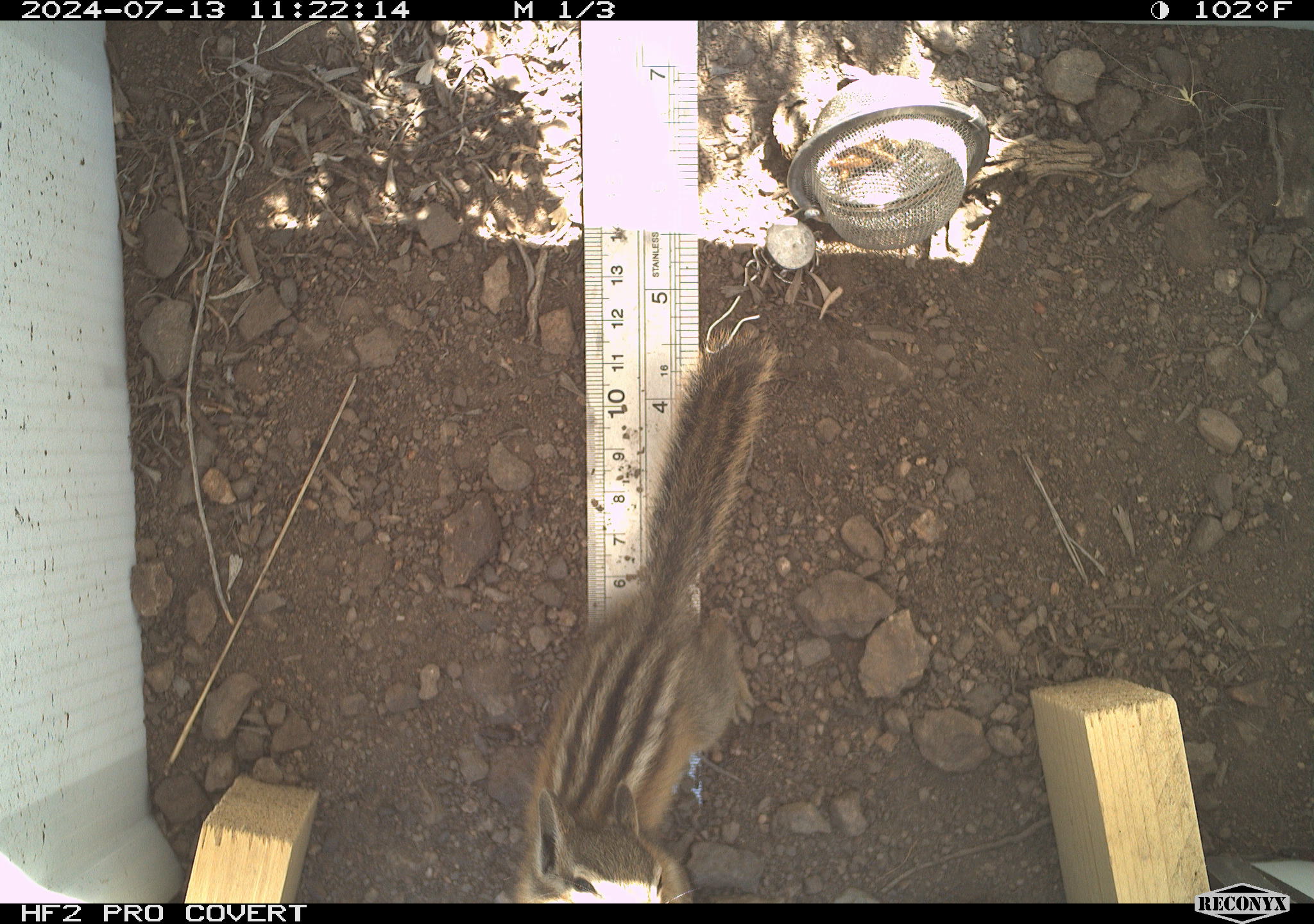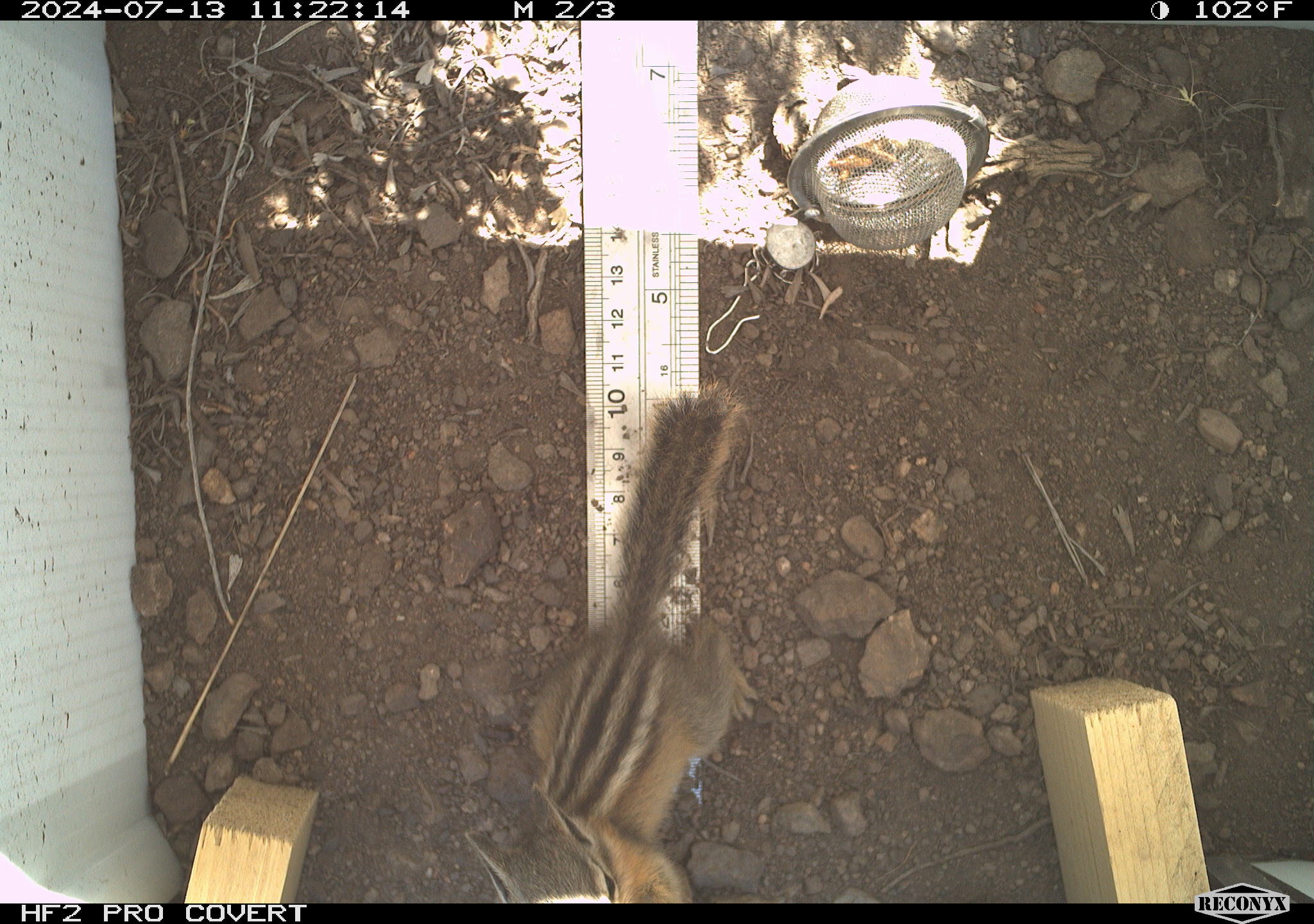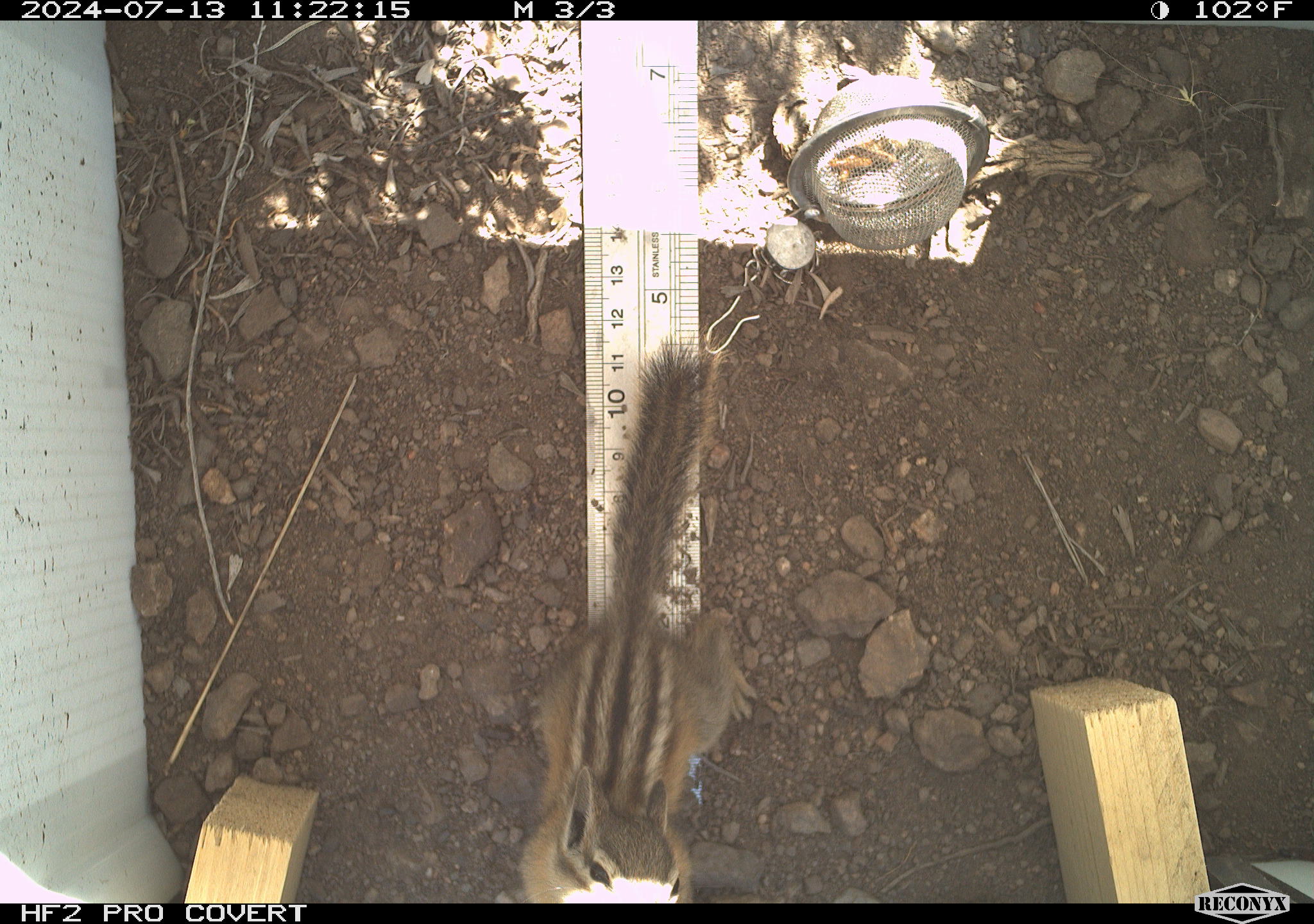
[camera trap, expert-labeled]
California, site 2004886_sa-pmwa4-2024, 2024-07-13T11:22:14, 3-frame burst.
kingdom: Animalia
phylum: Chordata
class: Mammalia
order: Rodentia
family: Sciuridae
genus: Neotamias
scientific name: Neotamias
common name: western chipmunks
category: neotamias species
Neotamias species (western chipmunks) (Neotamias).